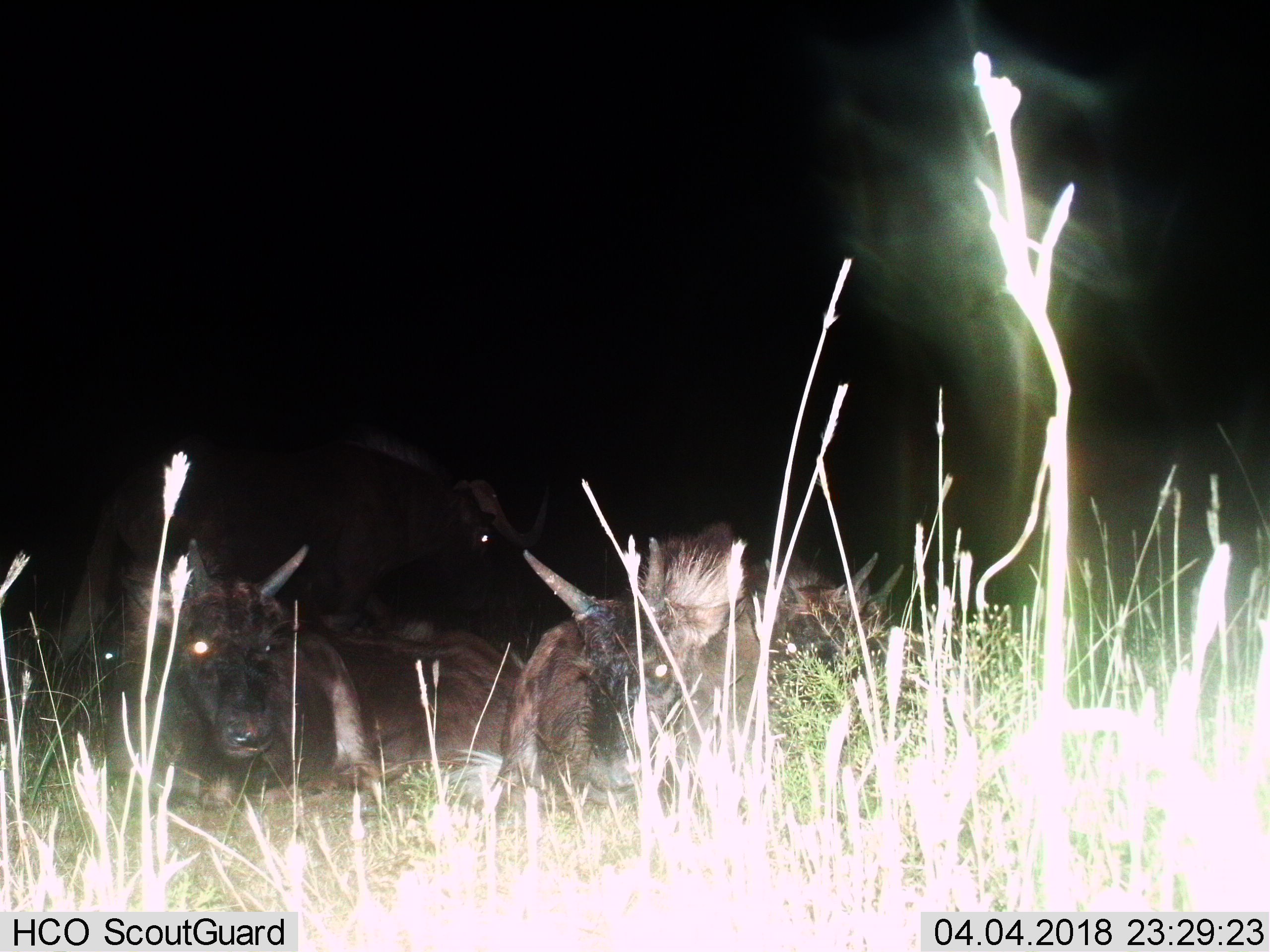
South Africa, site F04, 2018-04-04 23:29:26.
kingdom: Animalia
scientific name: Animalia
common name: animal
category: domesticanimal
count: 3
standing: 50%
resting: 50%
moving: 0%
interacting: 0%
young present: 0%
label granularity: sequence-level